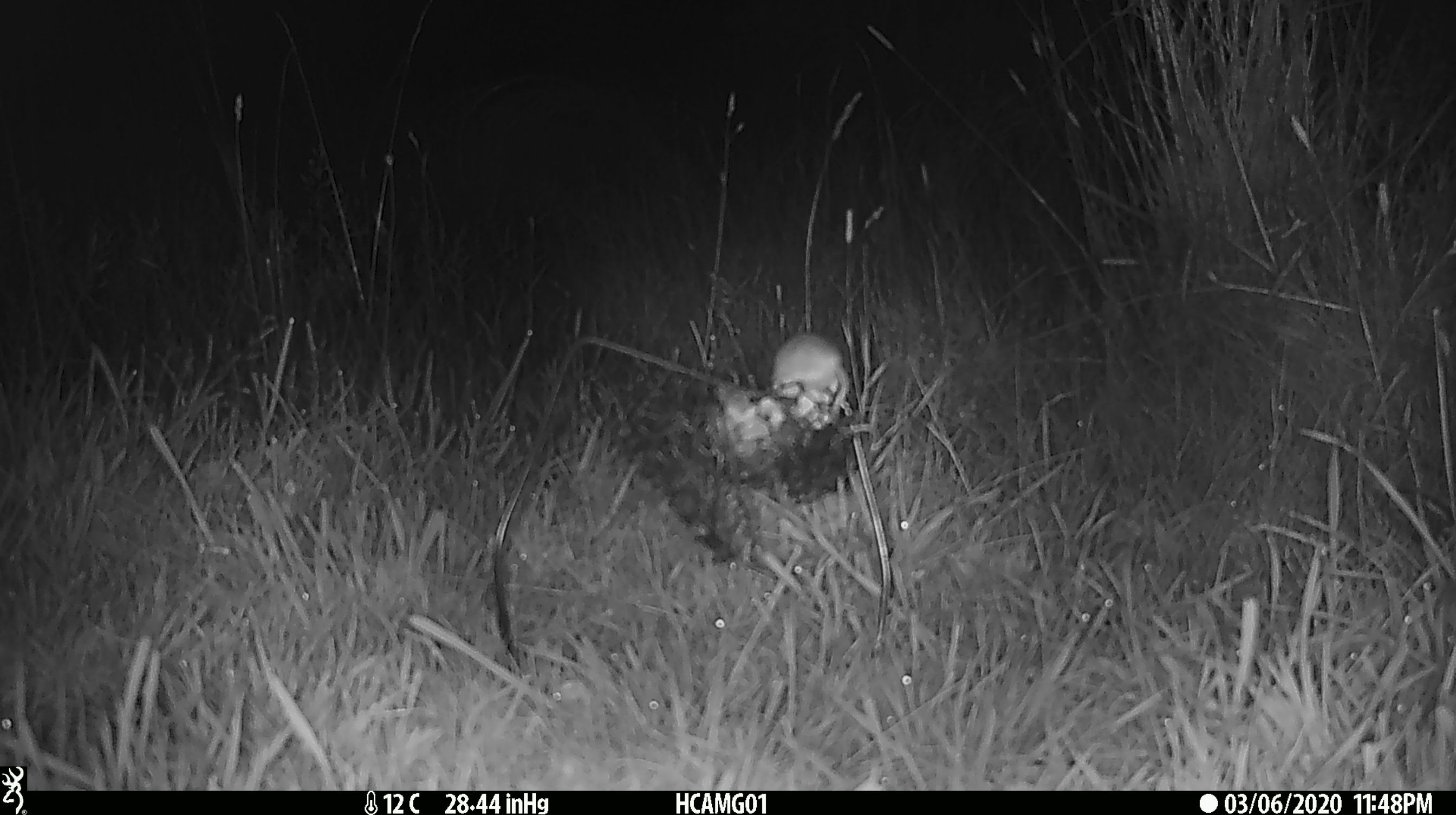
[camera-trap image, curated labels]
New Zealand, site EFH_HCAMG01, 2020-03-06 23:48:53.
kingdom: Animalia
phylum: Chordata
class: Mammalia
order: Rodentia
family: Muridae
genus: Mus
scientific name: Mus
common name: mouse